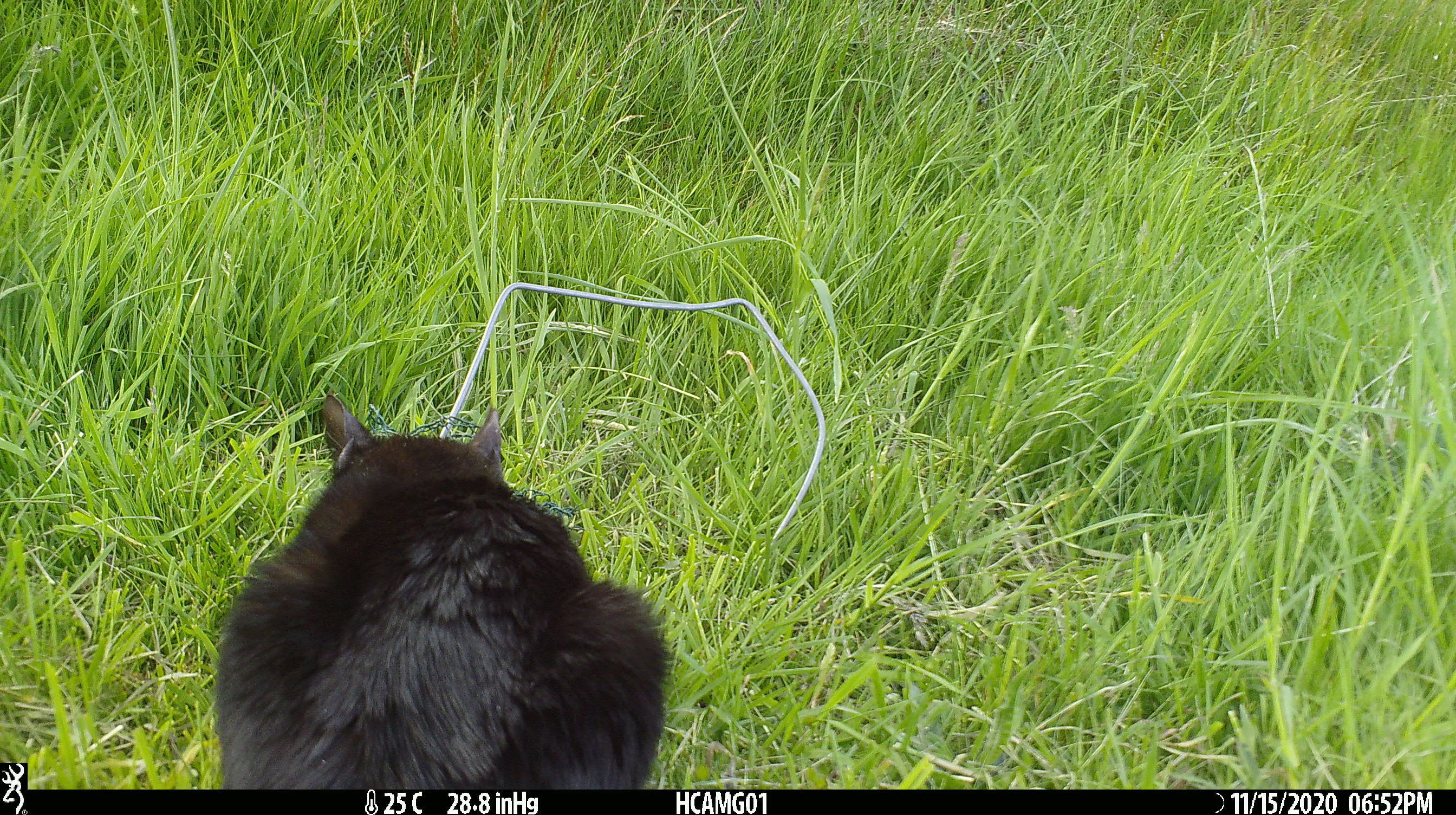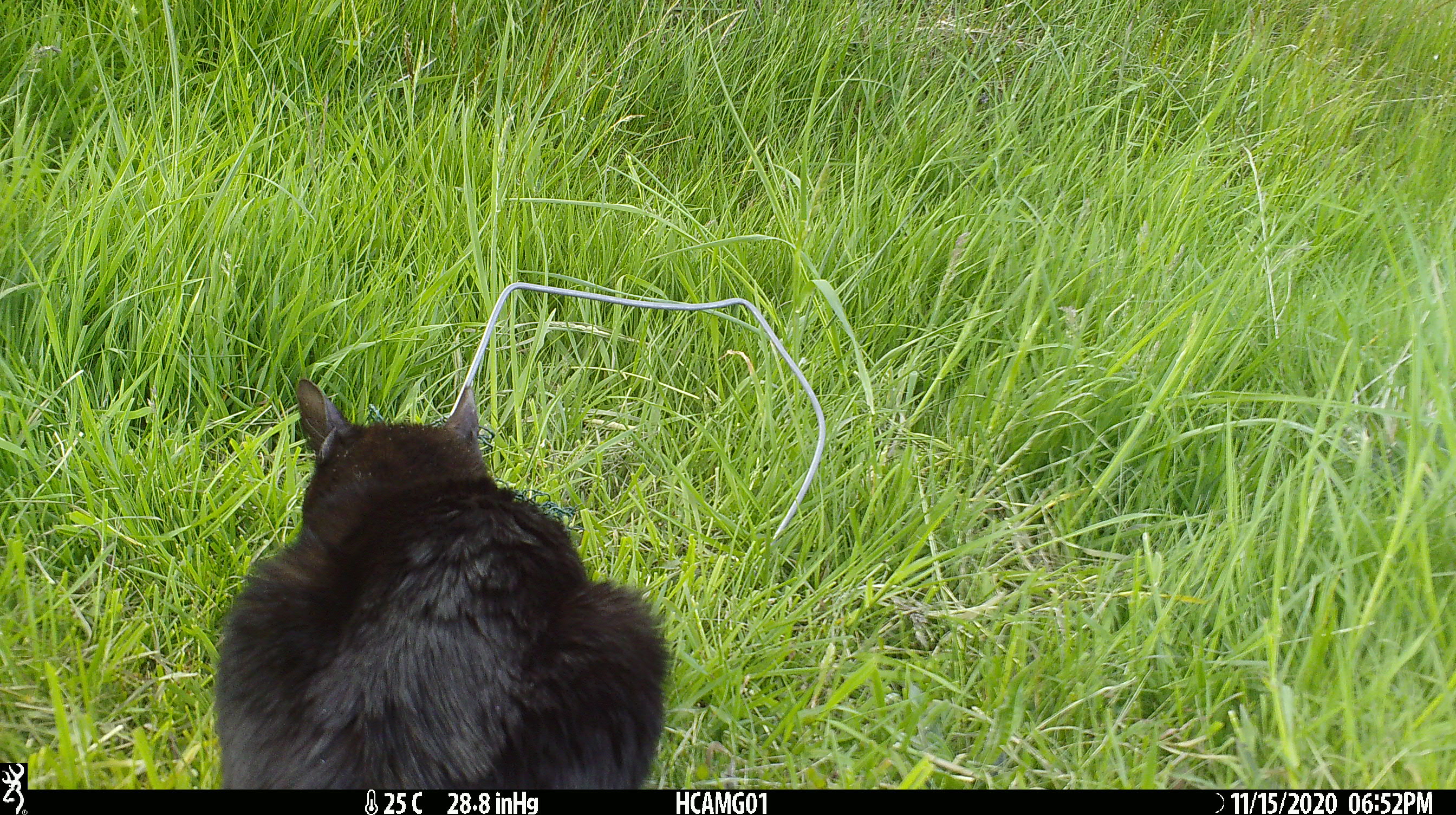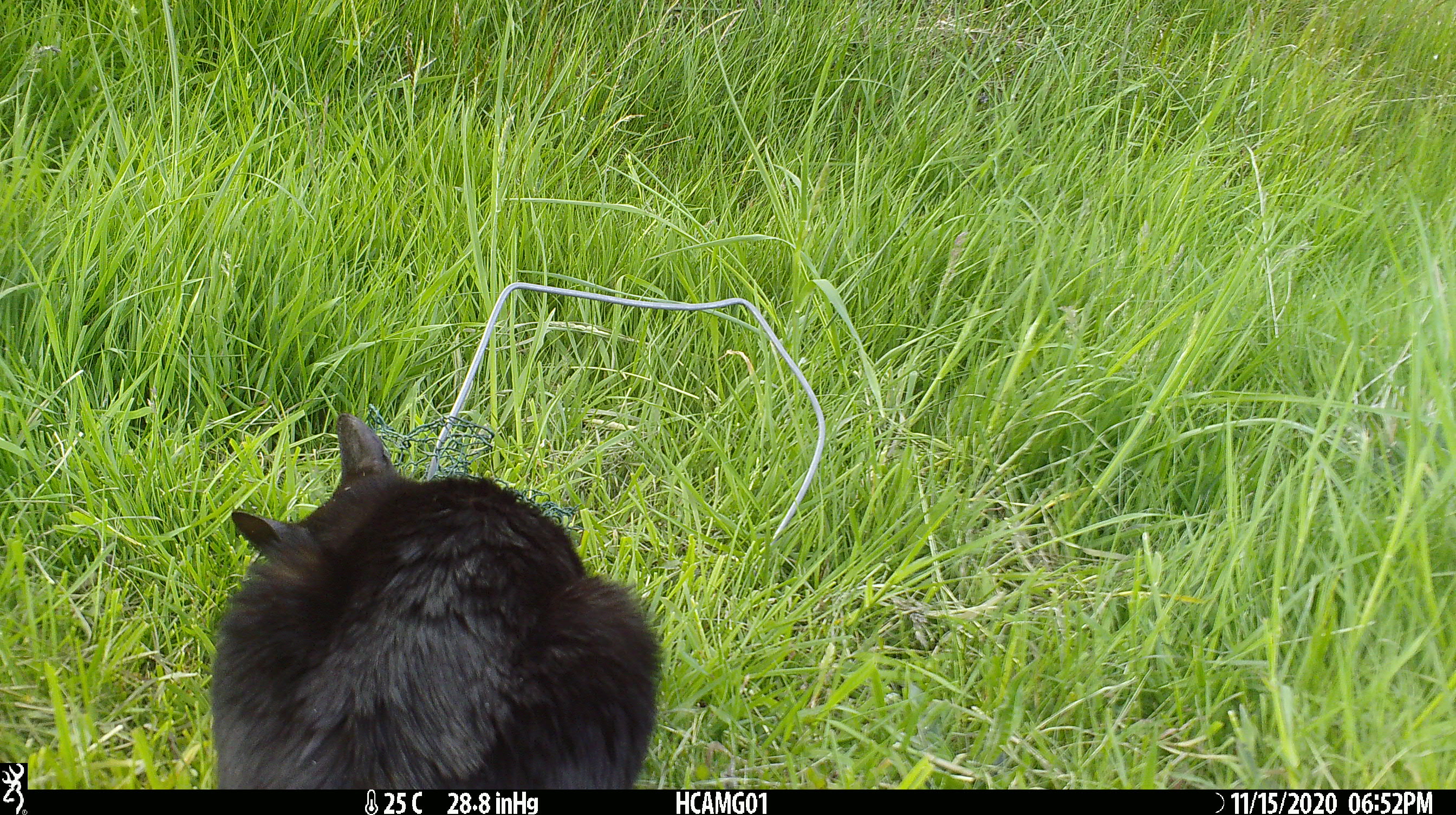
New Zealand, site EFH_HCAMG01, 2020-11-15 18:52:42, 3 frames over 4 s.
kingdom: Animalia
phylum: Chordata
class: Mammalia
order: Carnivora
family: Felidae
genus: Felis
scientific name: Felis catus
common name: domestic cat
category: cat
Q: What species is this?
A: Cat (domestic cat) (Felis catus).